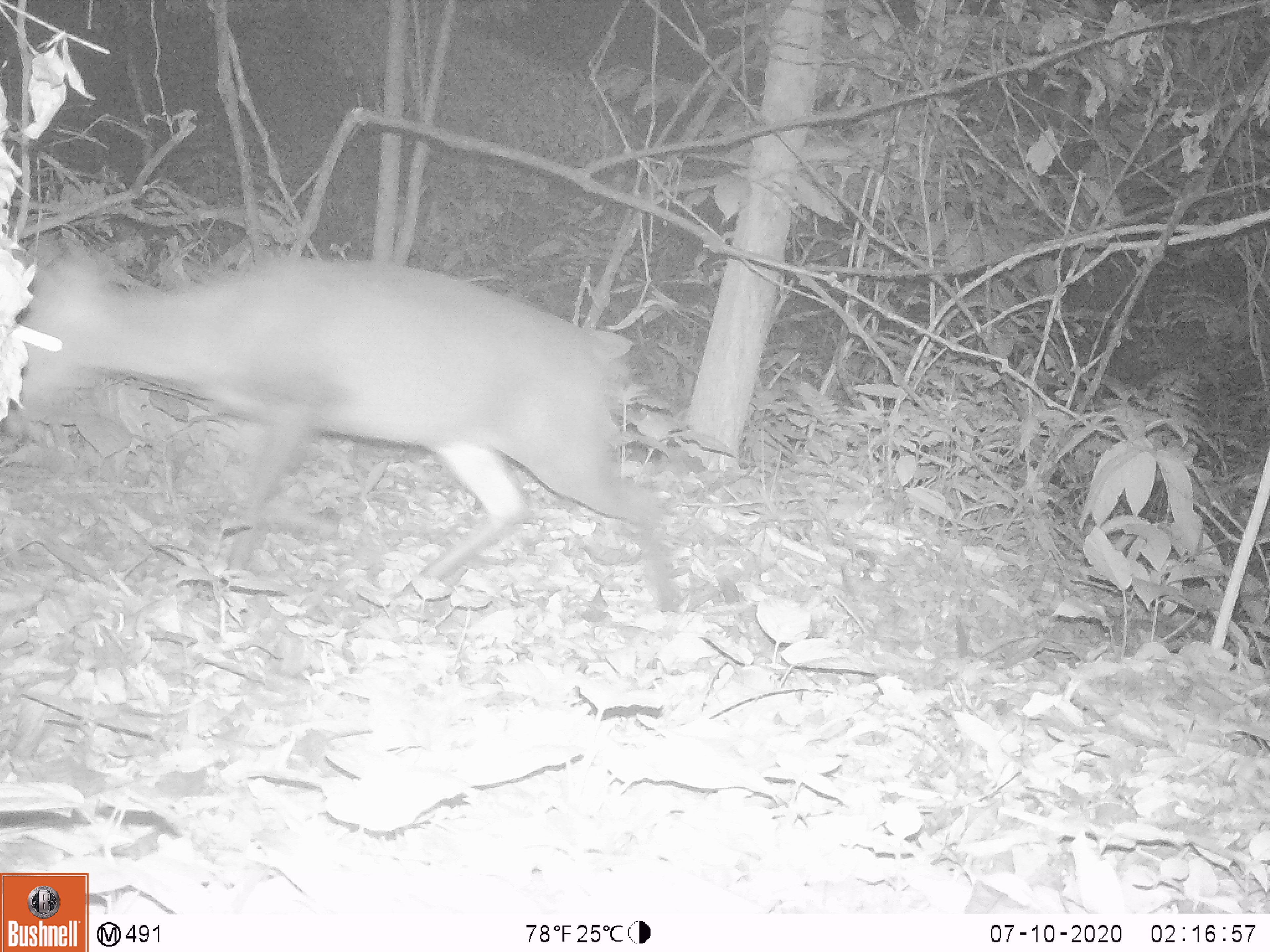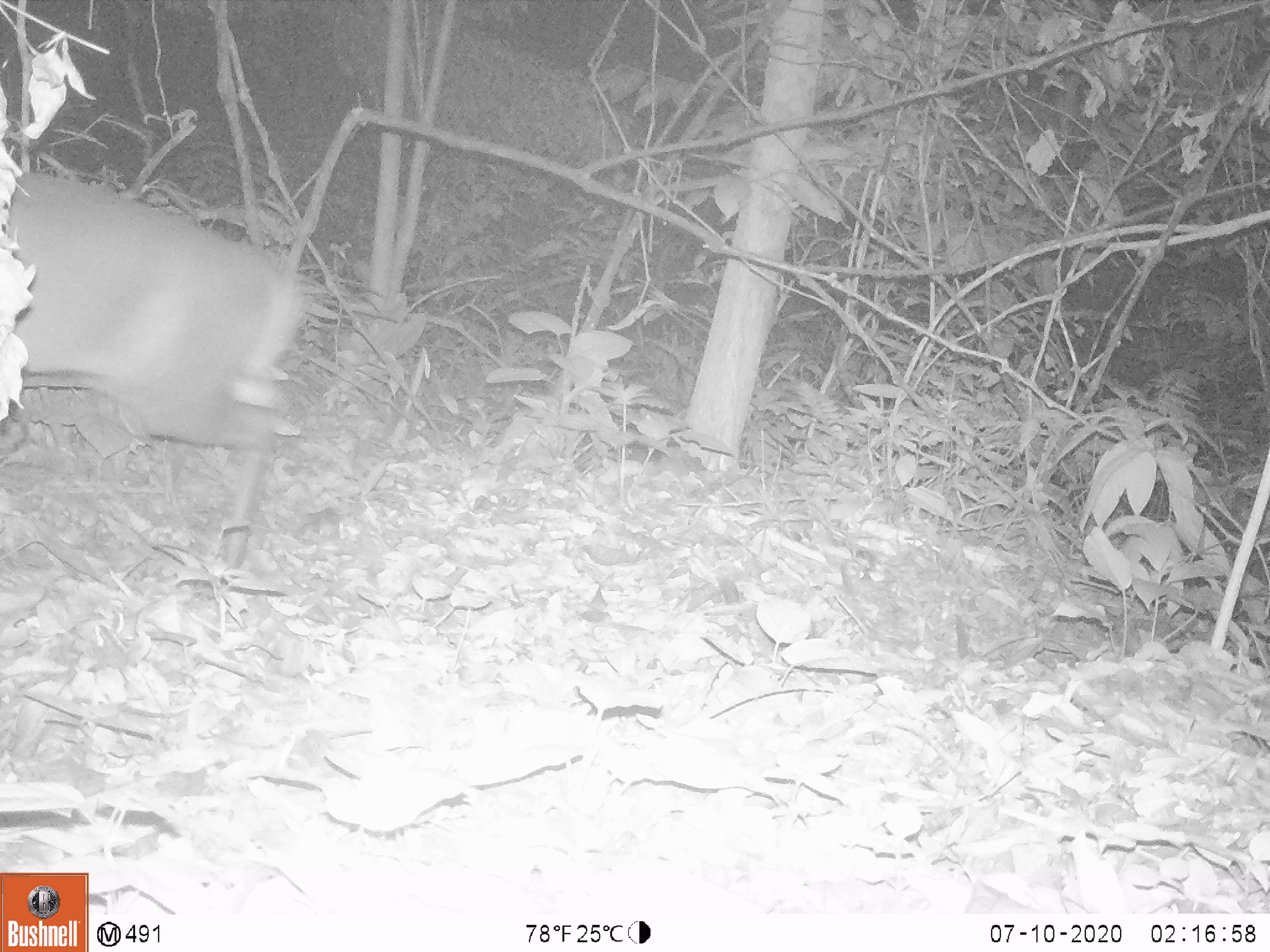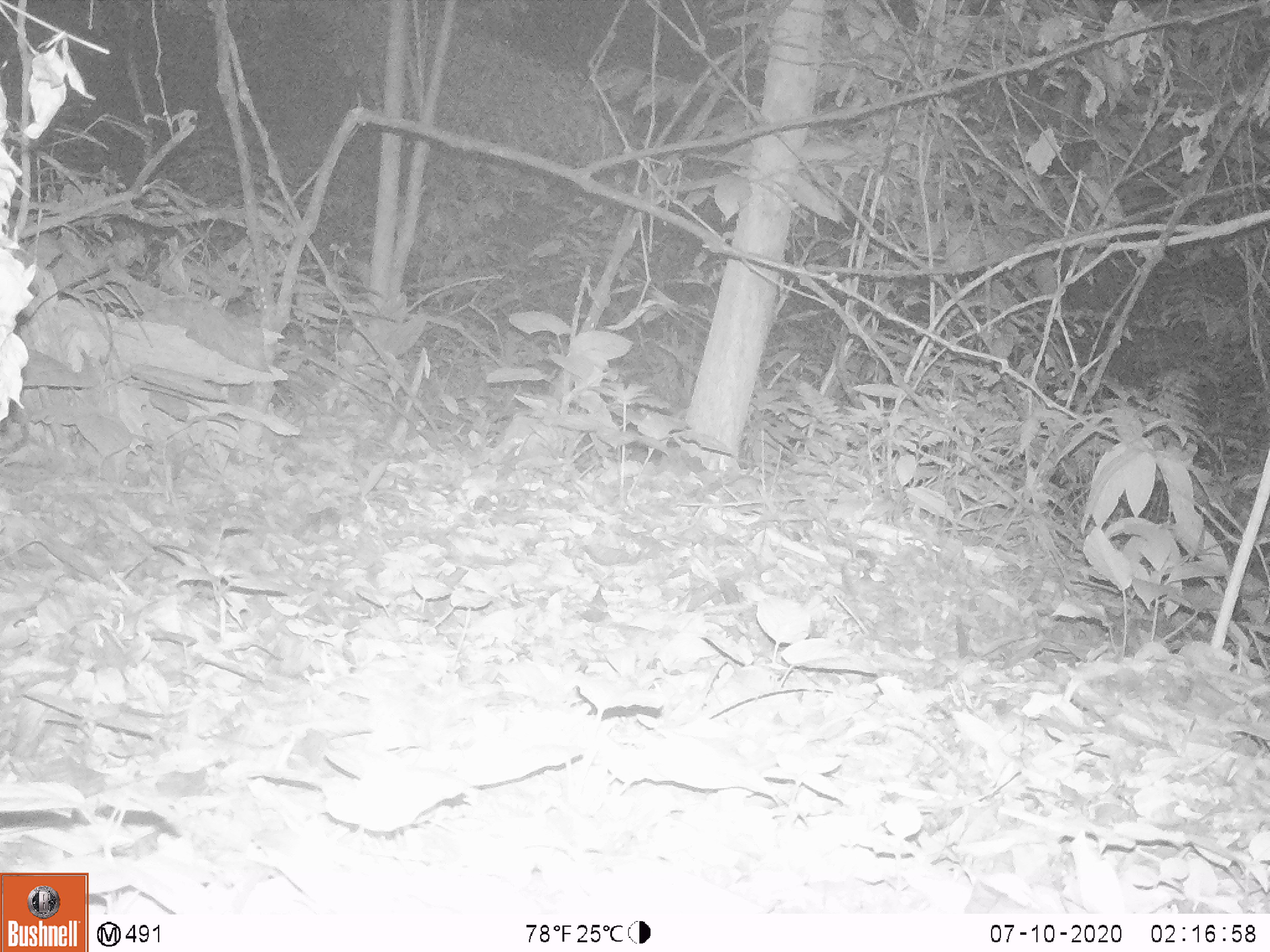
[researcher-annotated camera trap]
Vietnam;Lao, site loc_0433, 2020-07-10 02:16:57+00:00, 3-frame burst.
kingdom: Animalia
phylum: Chordata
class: Mammalia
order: Artiodactyla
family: Cervidae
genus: Muntiacus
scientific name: Muntiacus rooseveltorum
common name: roosevelt's muntjac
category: roosevelts muntjac group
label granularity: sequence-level